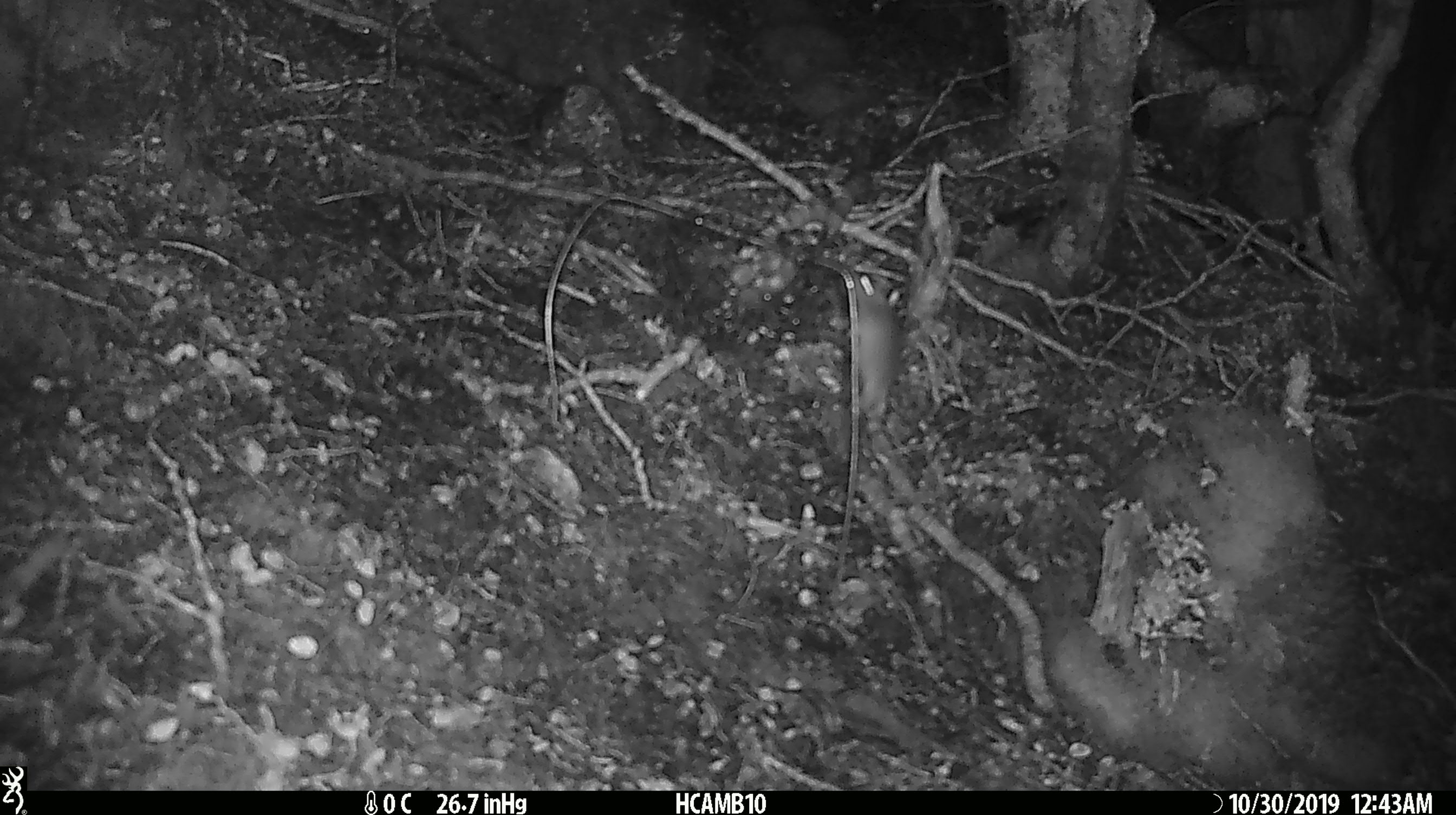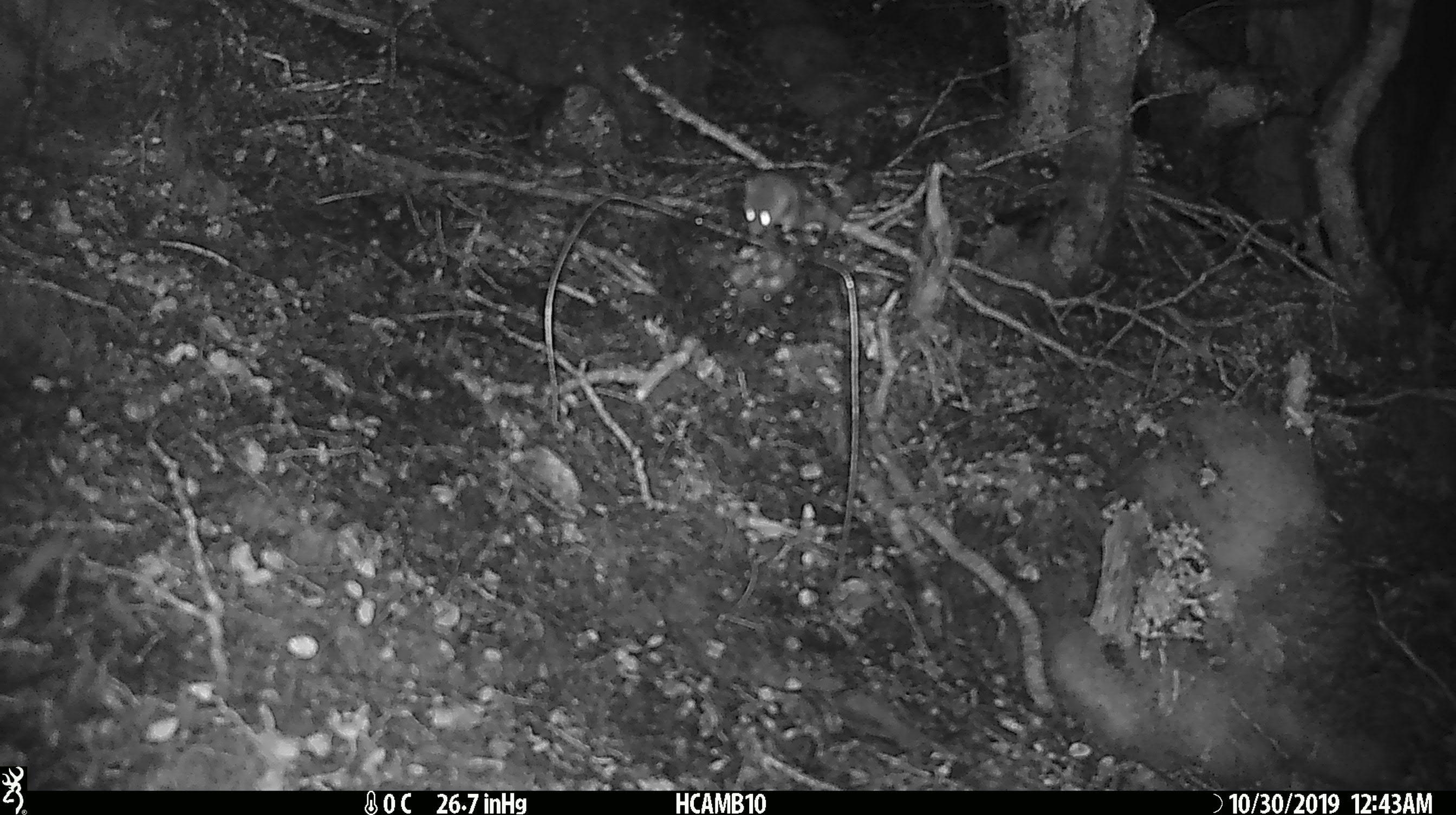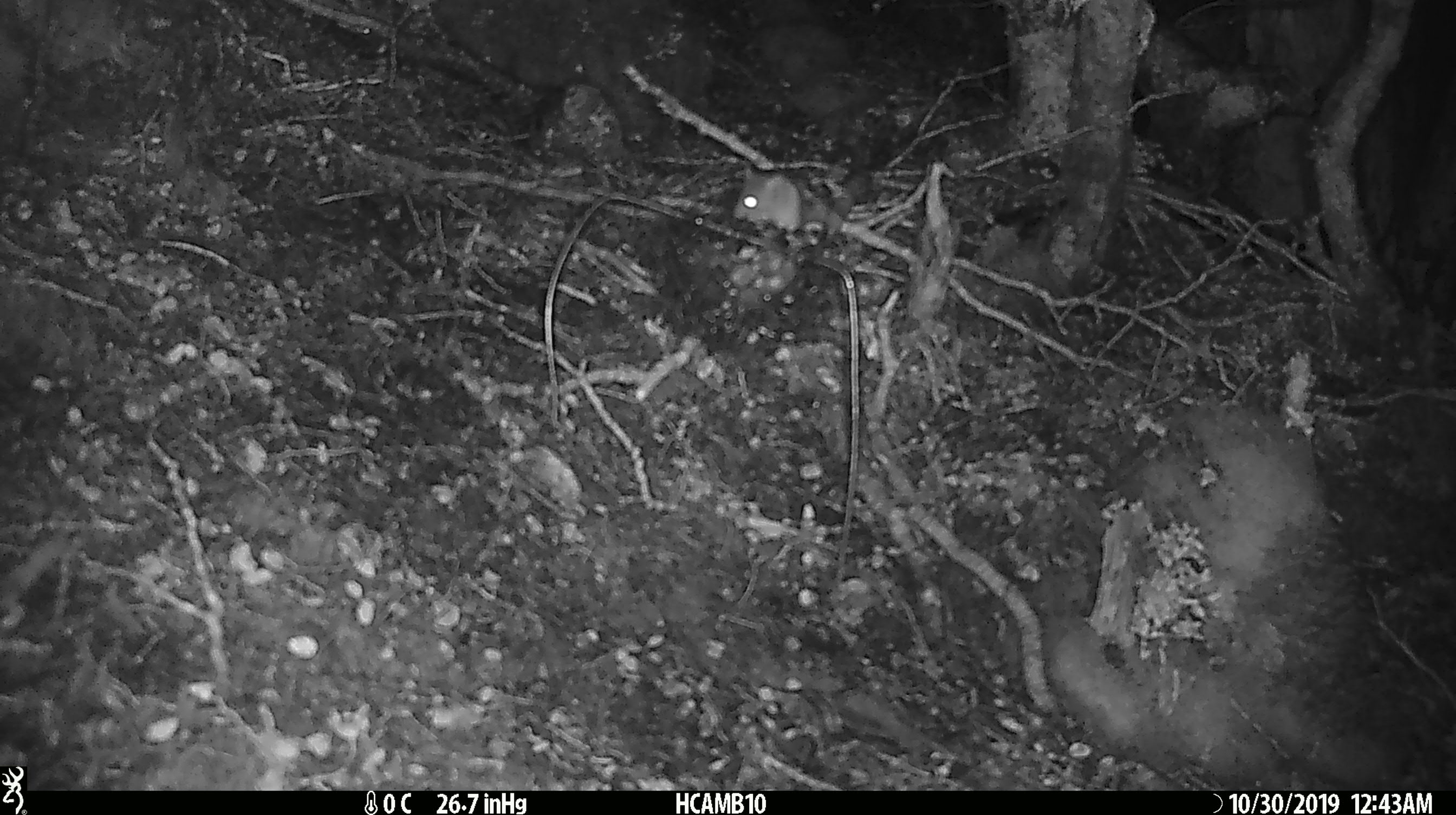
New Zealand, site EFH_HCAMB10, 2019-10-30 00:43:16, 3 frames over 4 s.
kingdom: Animalia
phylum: Chordata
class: Mammalia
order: Rodentia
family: Muridae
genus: Mus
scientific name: Mus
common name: mouse